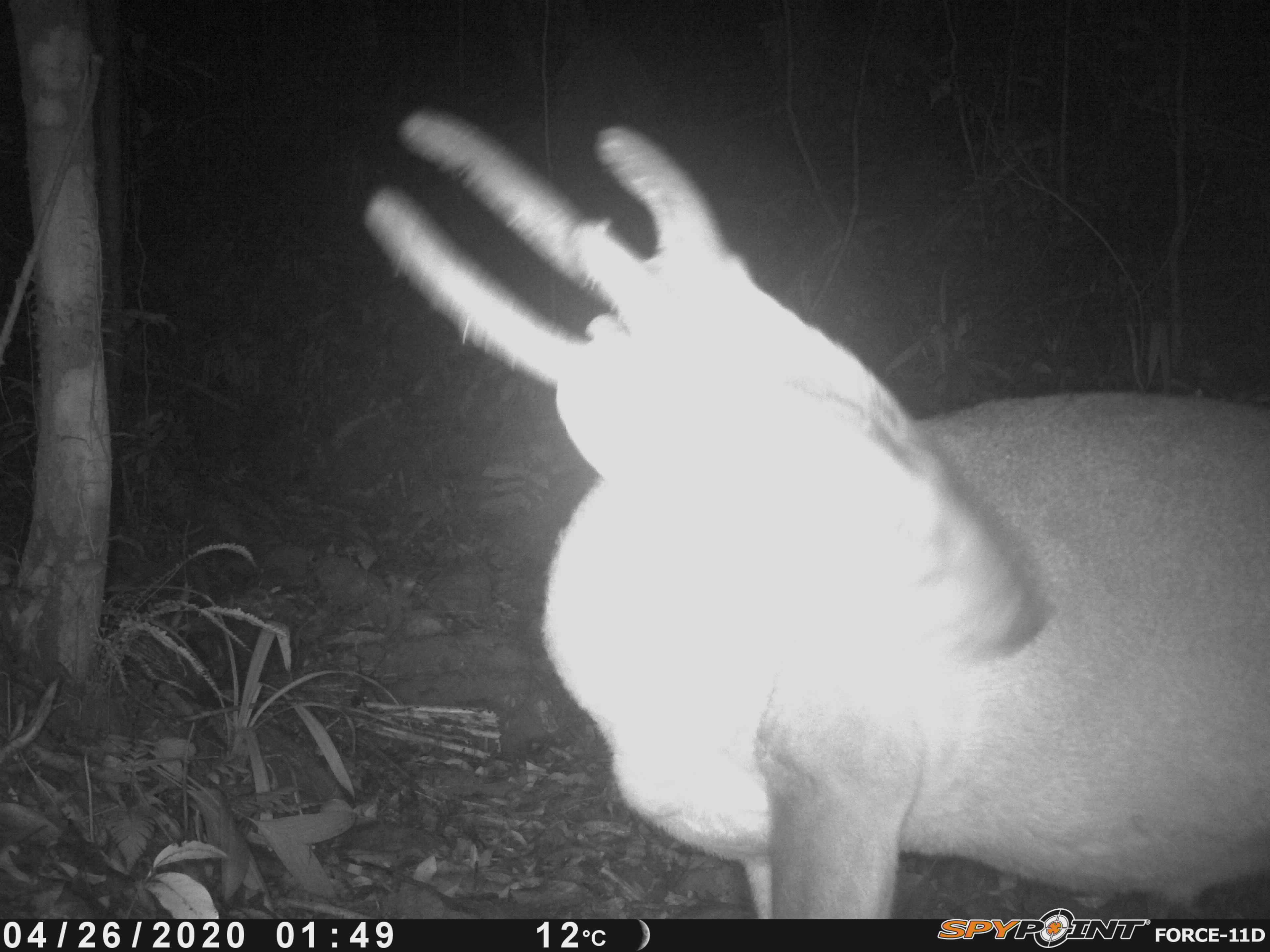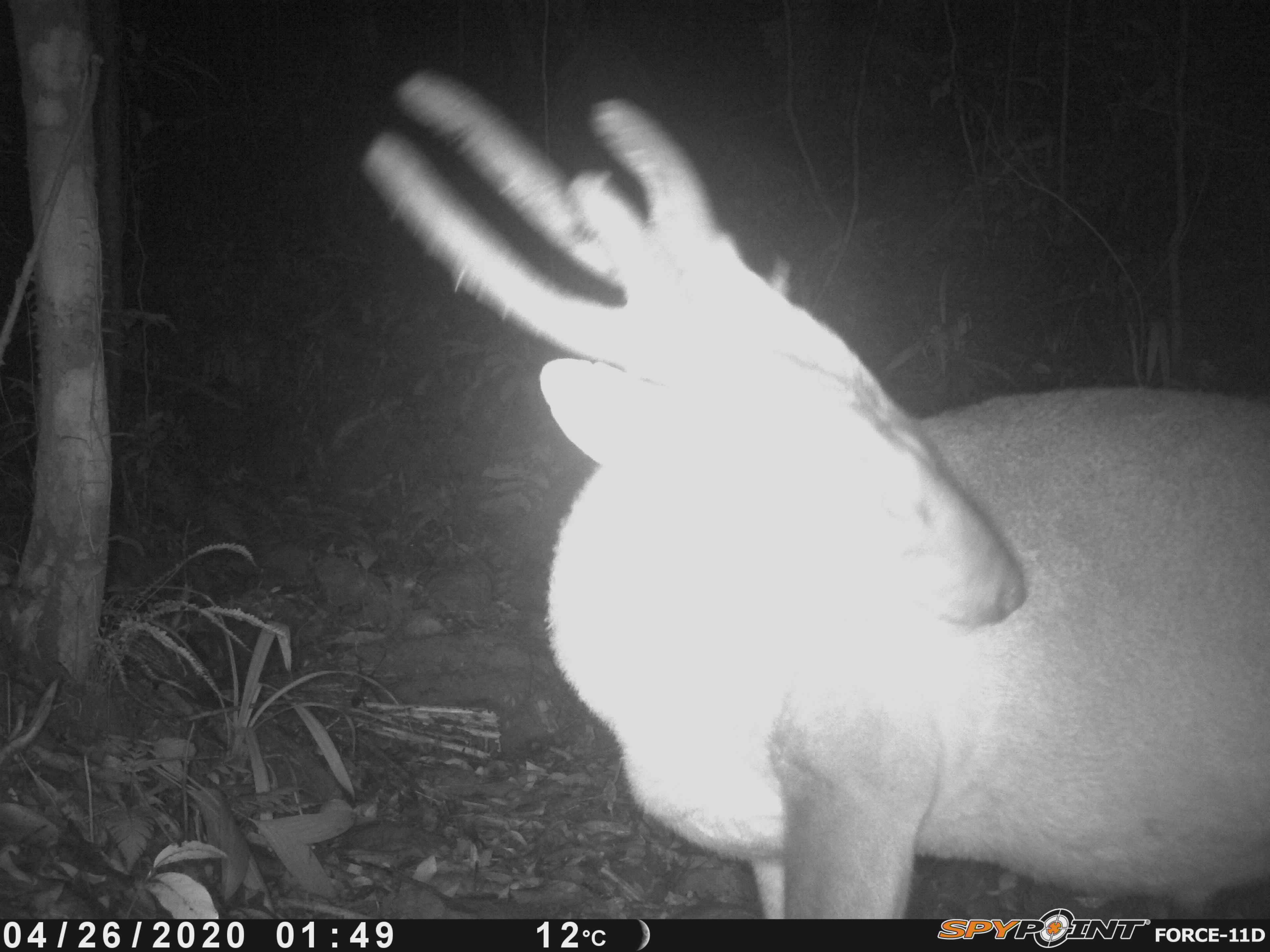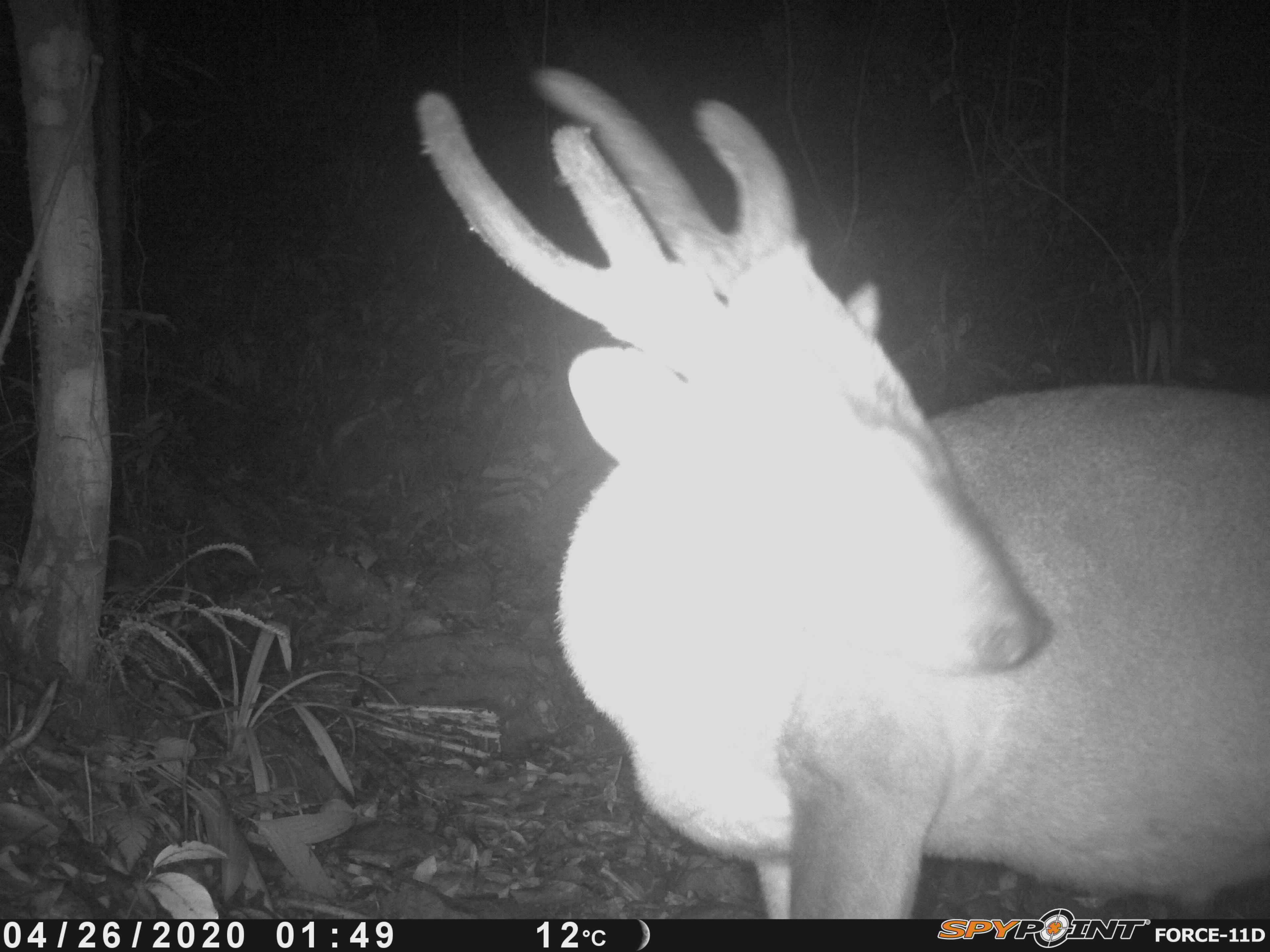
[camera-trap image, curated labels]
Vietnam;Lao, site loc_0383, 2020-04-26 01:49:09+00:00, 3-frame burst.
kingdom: Animalia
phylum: Chordata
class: Mammalia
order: Artiodactyla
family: Cervidae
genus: Muntiacus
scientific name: Muntiacus vuquangensis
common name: large-antlered muntjac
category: large antlered muntjac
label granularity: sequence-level